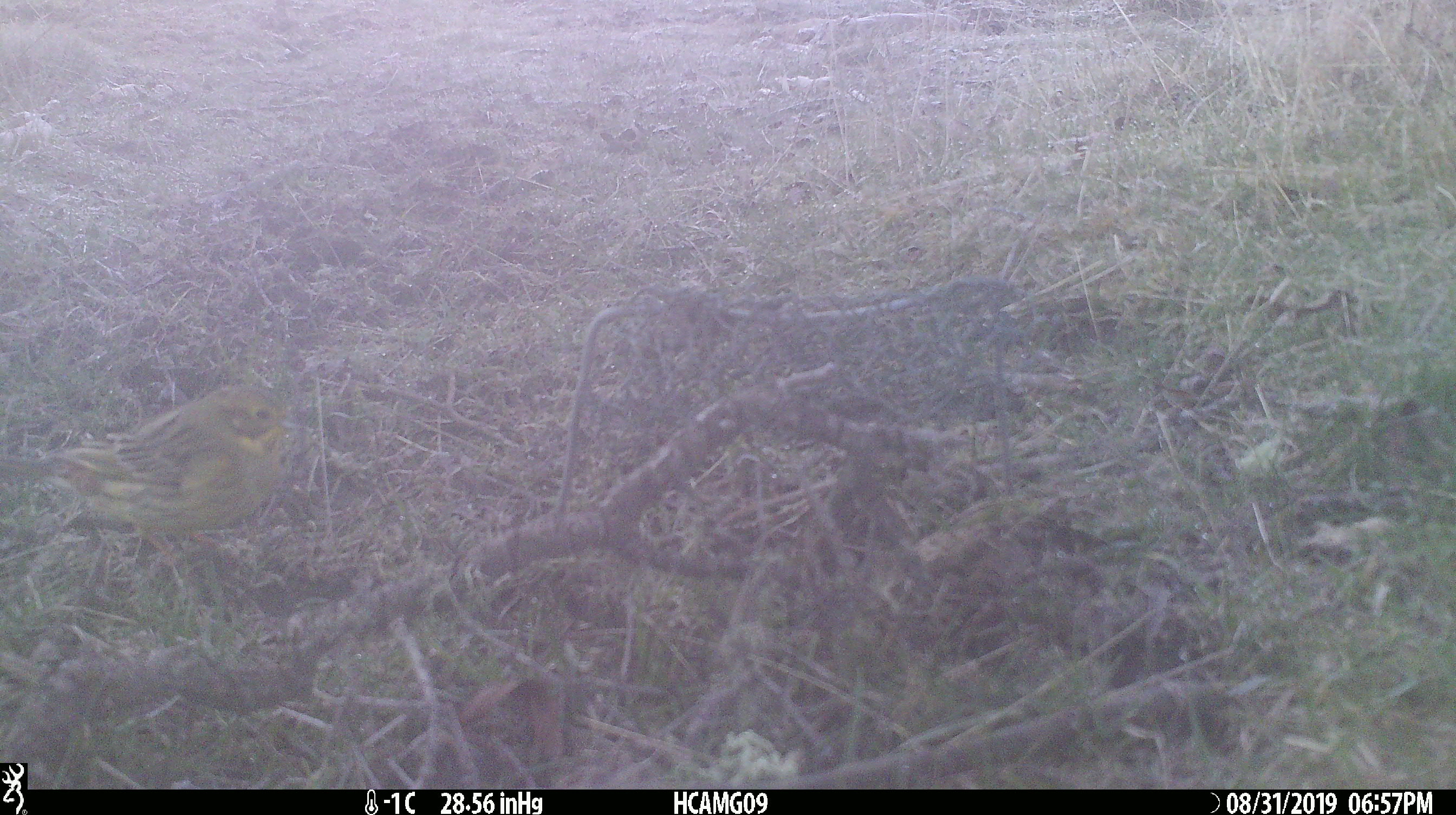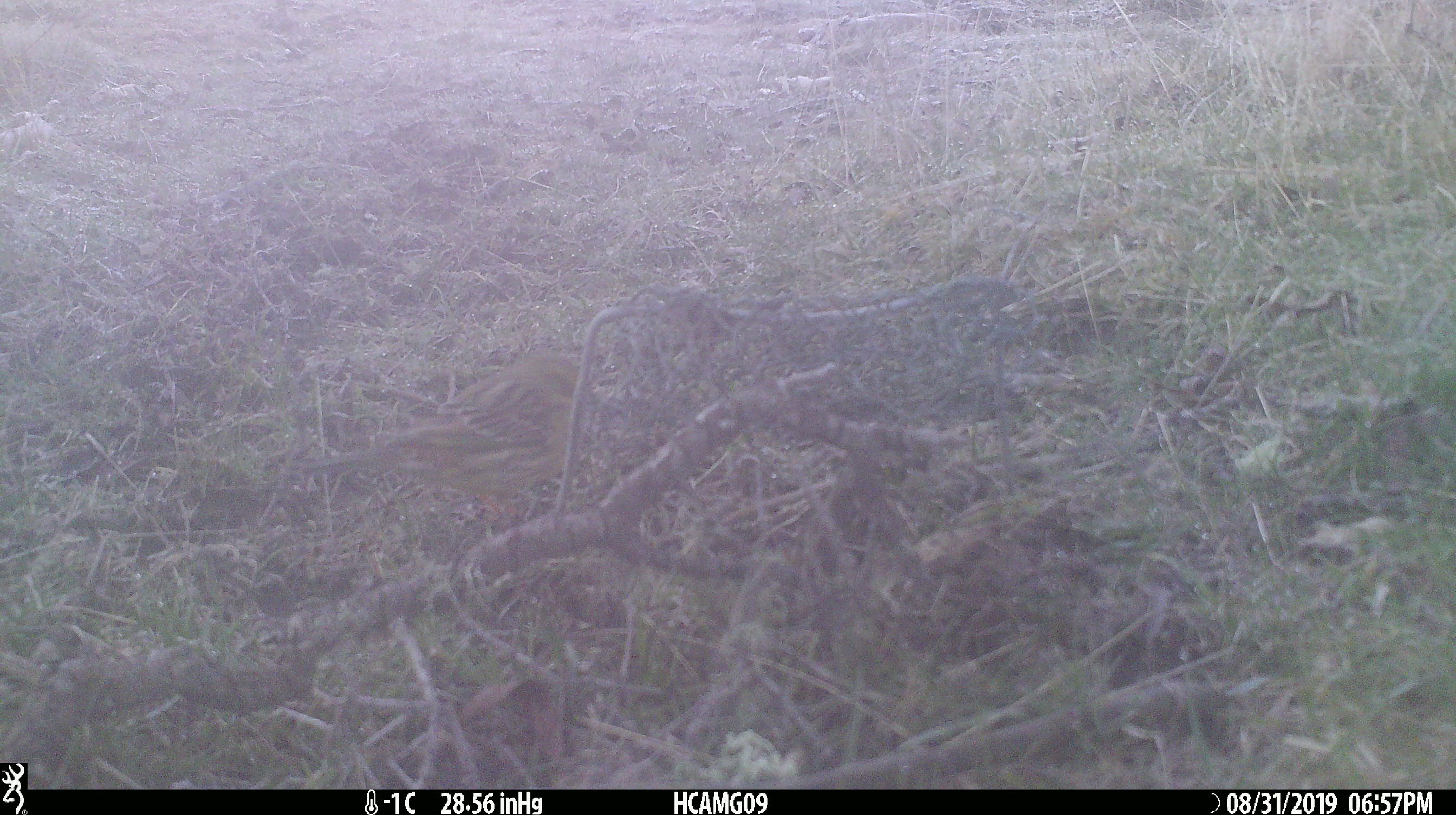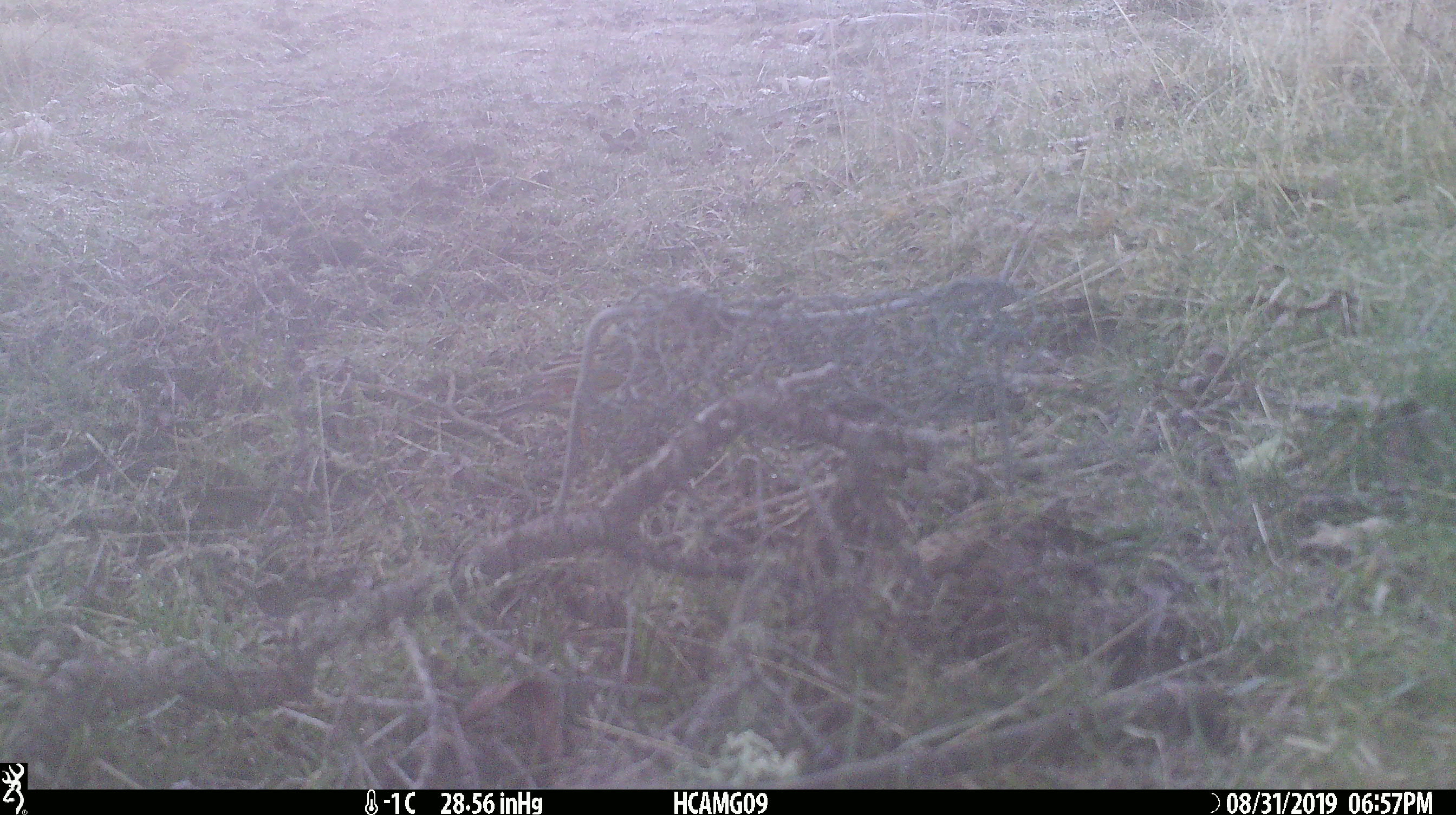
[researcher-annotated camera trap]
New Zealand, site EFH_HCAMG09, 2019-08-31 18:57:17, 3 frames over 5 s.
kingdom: Animalia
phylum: Chordata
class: Aves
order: Passeriformes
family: Emberizidae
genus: Emberiza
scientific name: Emberiza citrinella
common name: yellowhammer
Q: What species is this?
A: Yellowhammer (Emberiza citrinella).